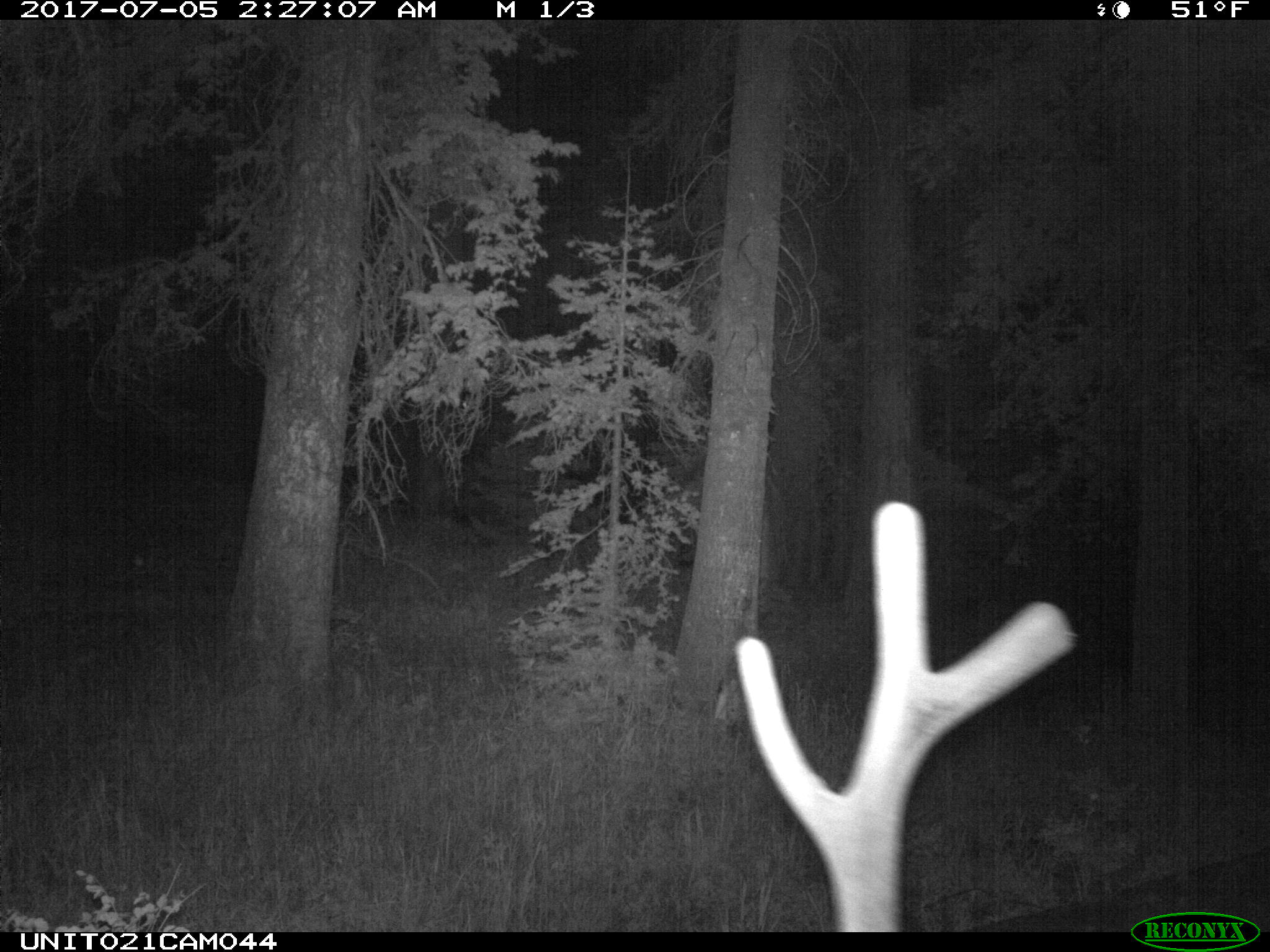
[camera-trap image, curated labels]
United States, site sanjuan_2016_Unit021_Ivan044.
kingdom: Animalia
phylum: Chordata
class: Mammalia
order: Artiodactyla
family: Cervidae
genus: Cervus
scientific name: Cervus elaphus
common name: red deer